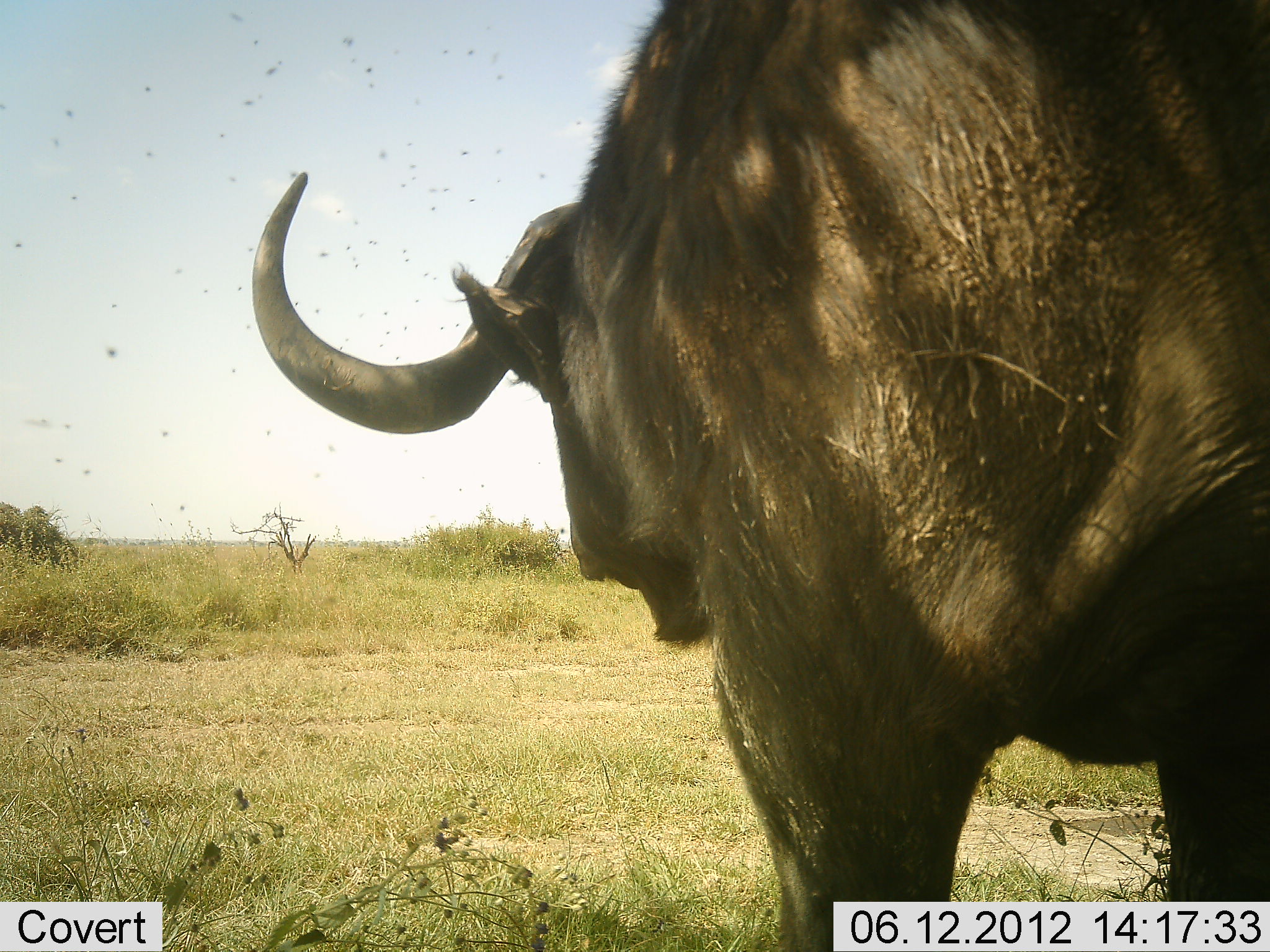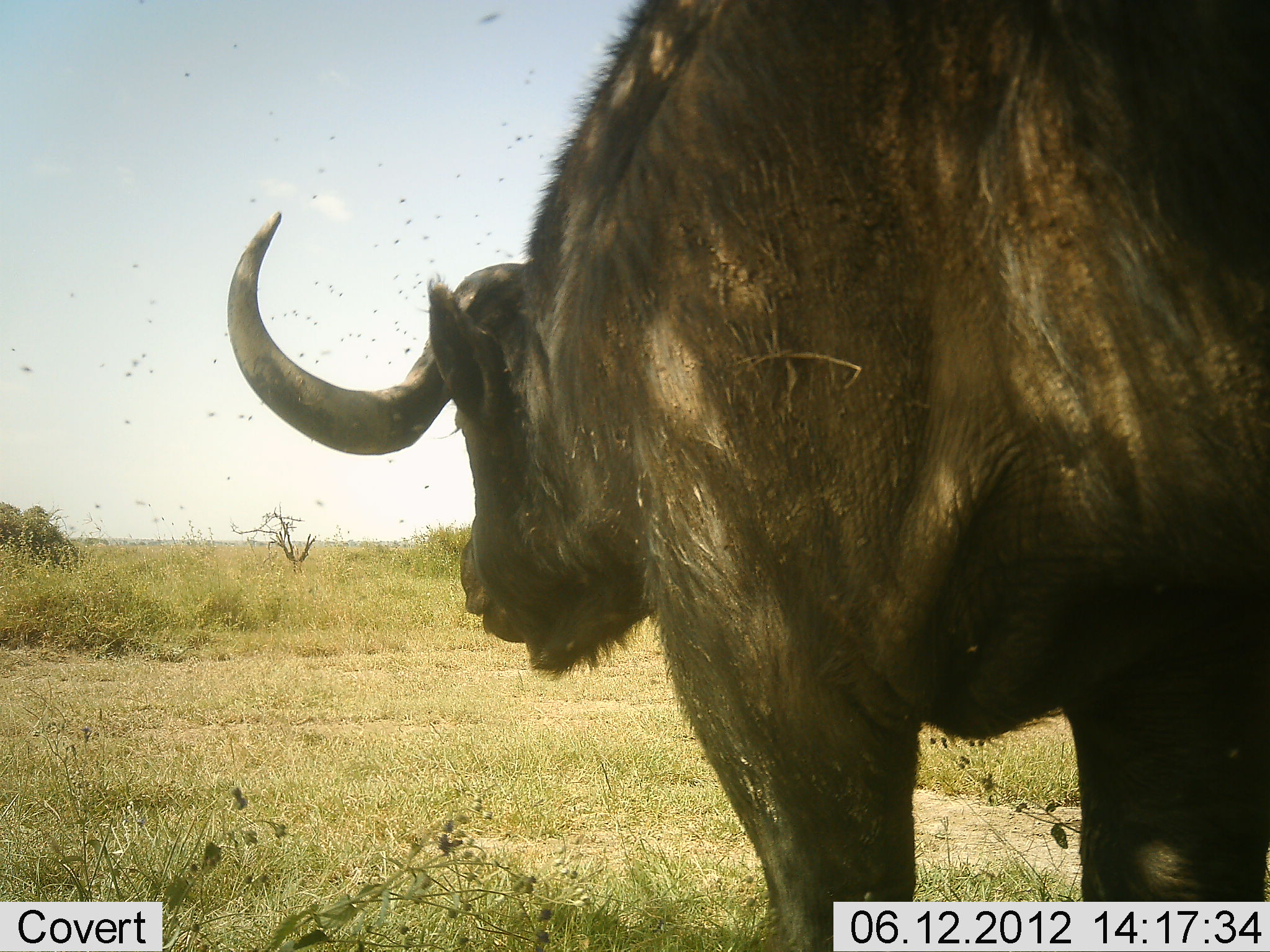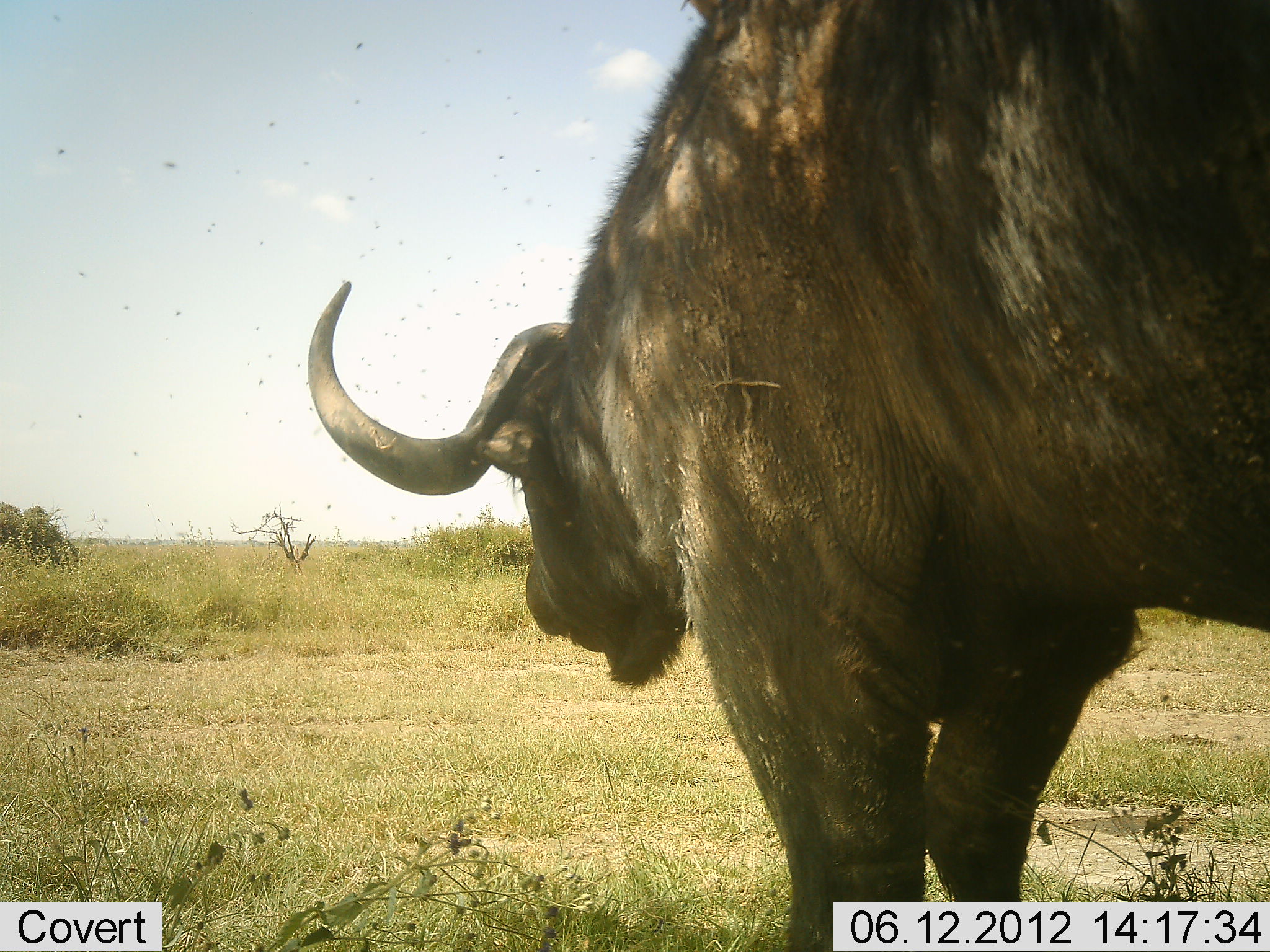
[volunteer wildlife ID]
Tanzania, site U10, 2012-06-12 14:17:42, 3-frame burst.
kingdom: Animalia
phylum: Chordata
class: Mammalia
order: Artiodactyla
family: Bovidae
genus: Syncerus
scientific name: Syncerus caffer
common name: cape buffalo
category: buffalo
Buffalo (cape buffalo) (Syncerus caffer), count 1. Behavior (volunteer vote fractions): standing 90%, resting 0%, moving 10%, interacting 0%. Young present (vote fraction): 0%. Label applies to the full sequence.